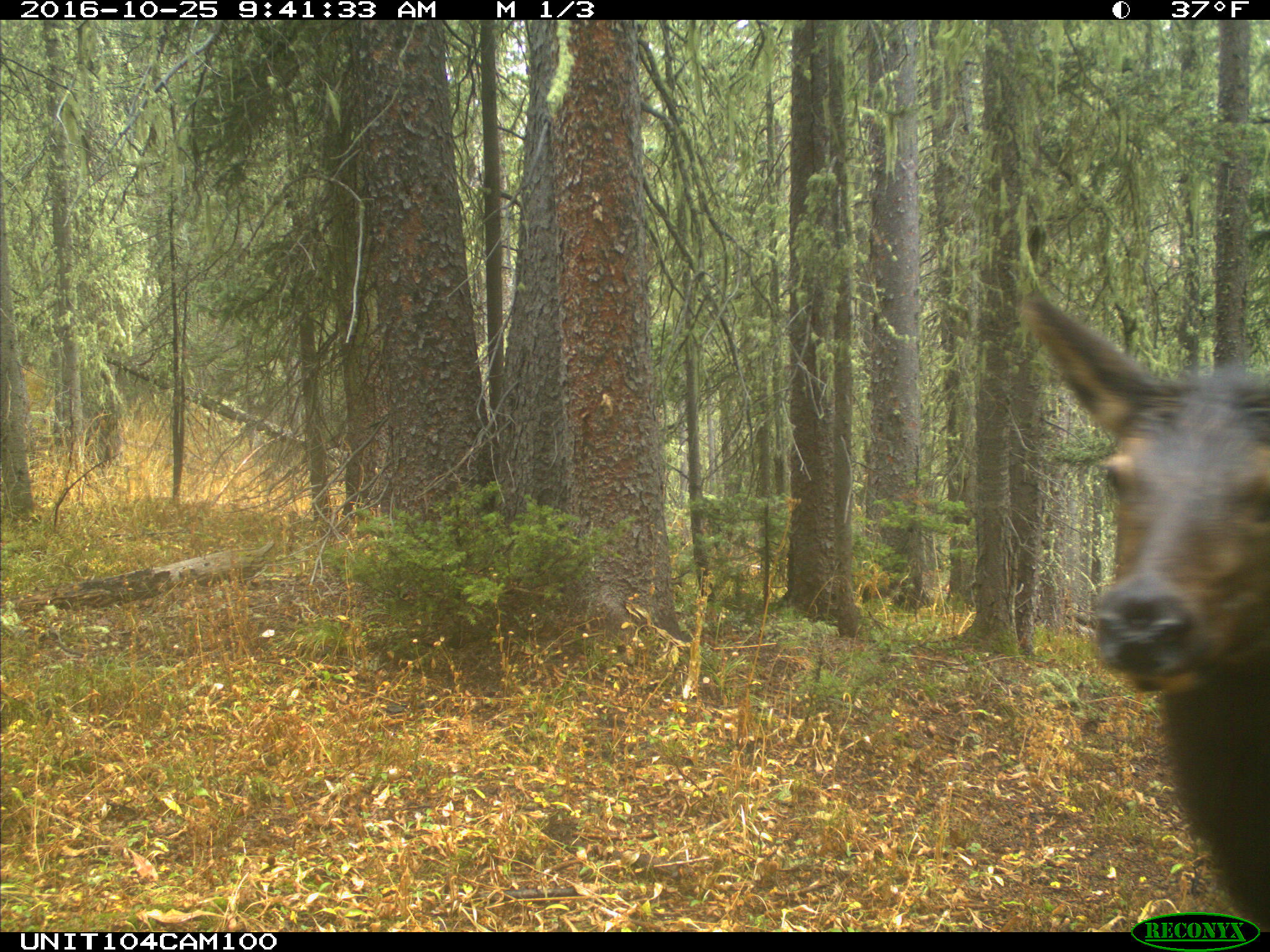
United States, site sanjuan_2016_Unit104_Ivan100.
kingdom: Animalia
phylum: Chordata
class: Mammalia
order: Artiodactyla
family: Cervidae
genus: Cervus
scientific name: Cervus elaphus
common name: red deer